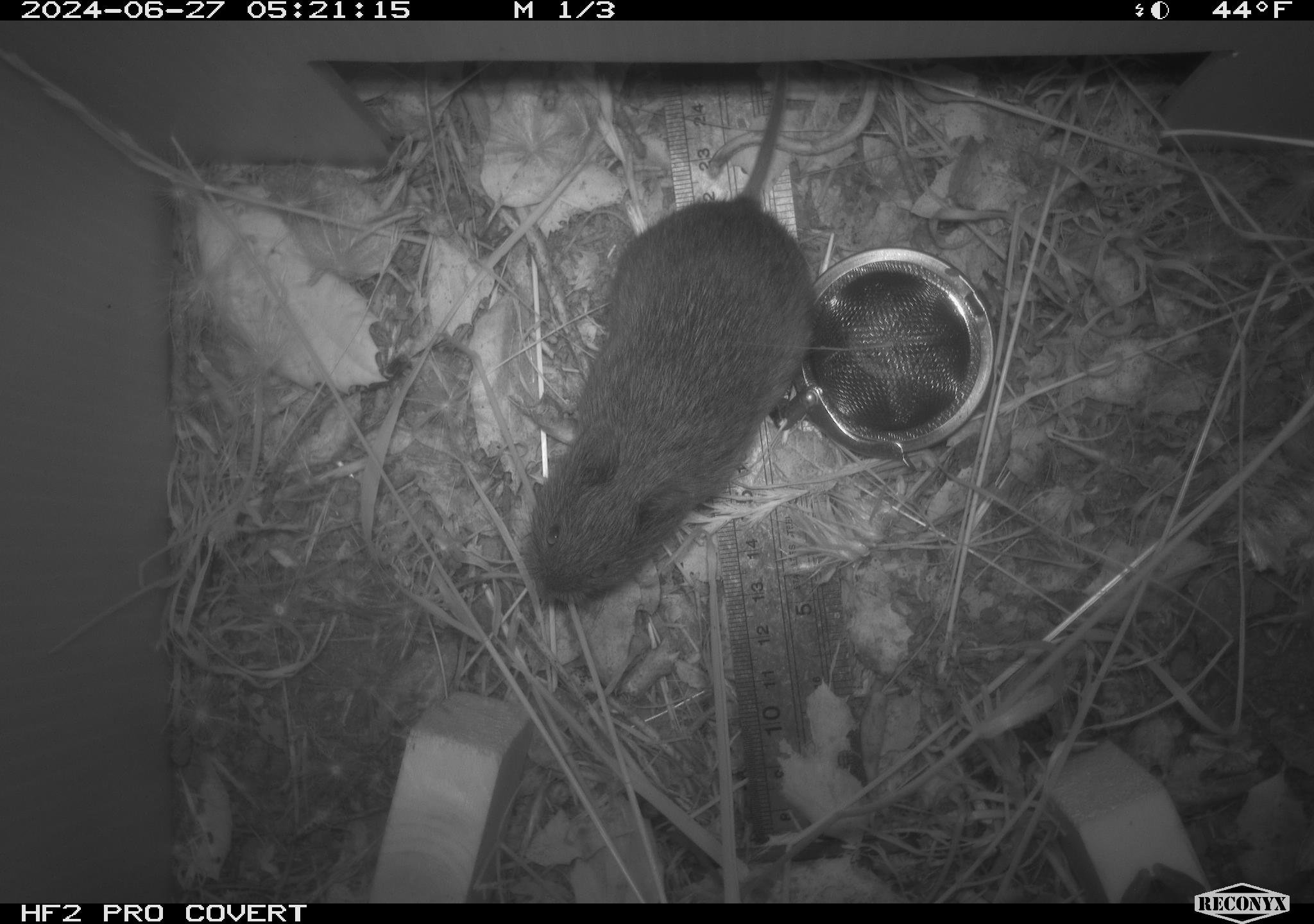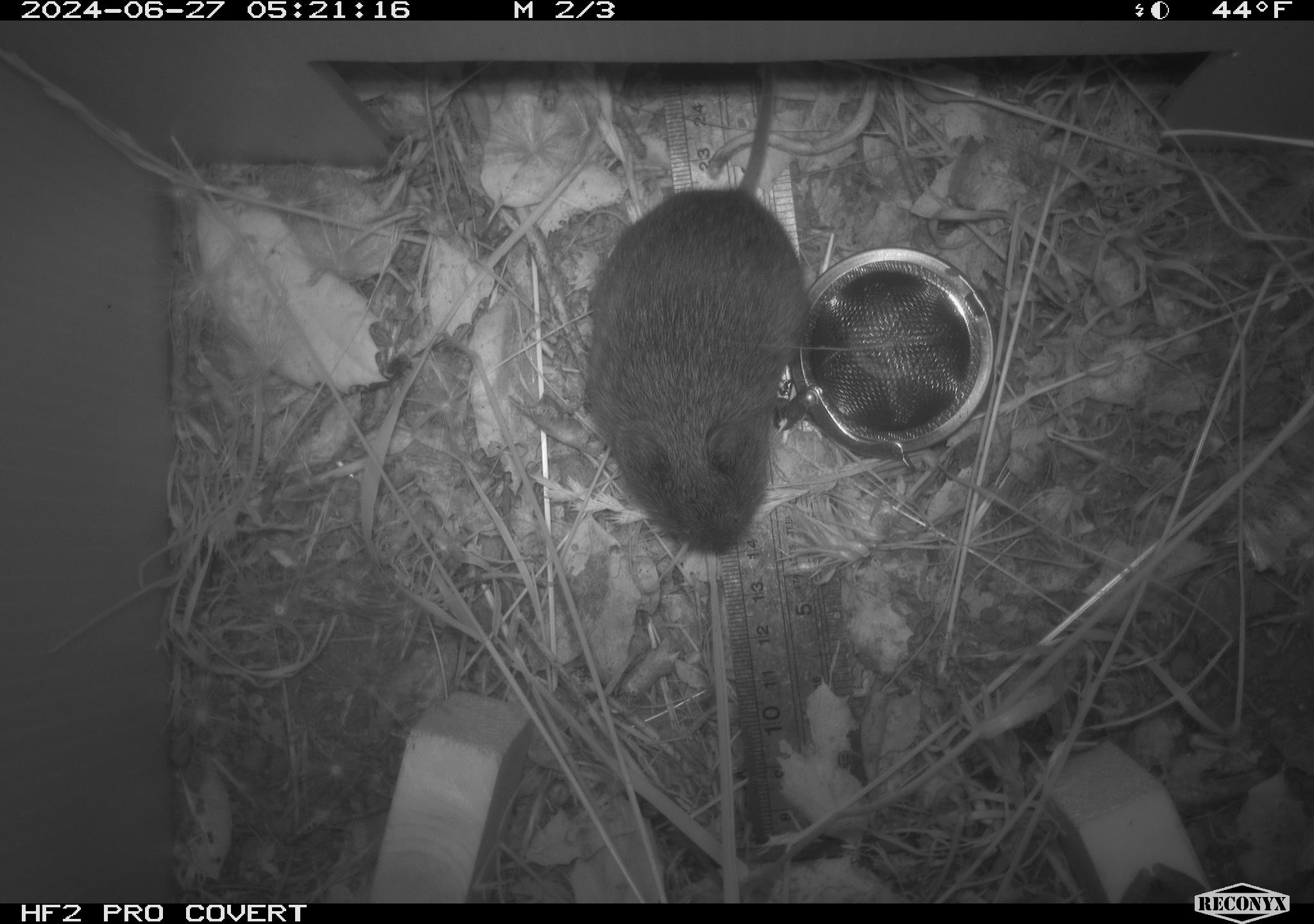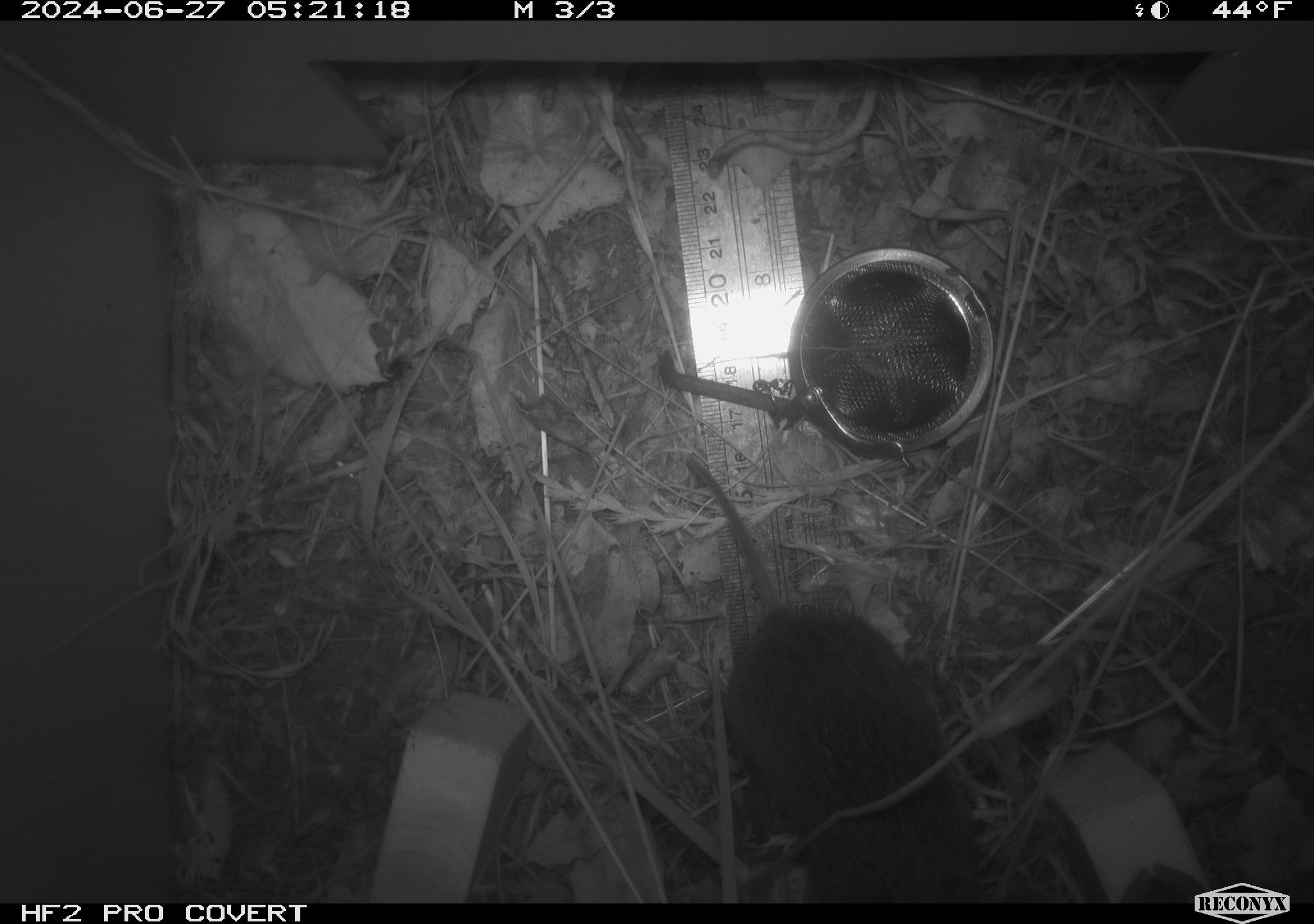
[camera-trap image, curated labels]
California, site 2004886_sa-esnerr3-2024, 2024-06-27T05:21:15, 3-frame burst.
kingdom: Animalia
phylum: Chordata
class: Mammalia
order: Rodentia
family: Cricetidae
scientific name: Cricetidae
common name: hamsters, voles, lemmings, and allies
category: cricetidae family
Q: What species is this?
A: Cricetidae family (hamsters, voles, lemmings, and allies) (Cricetidae).